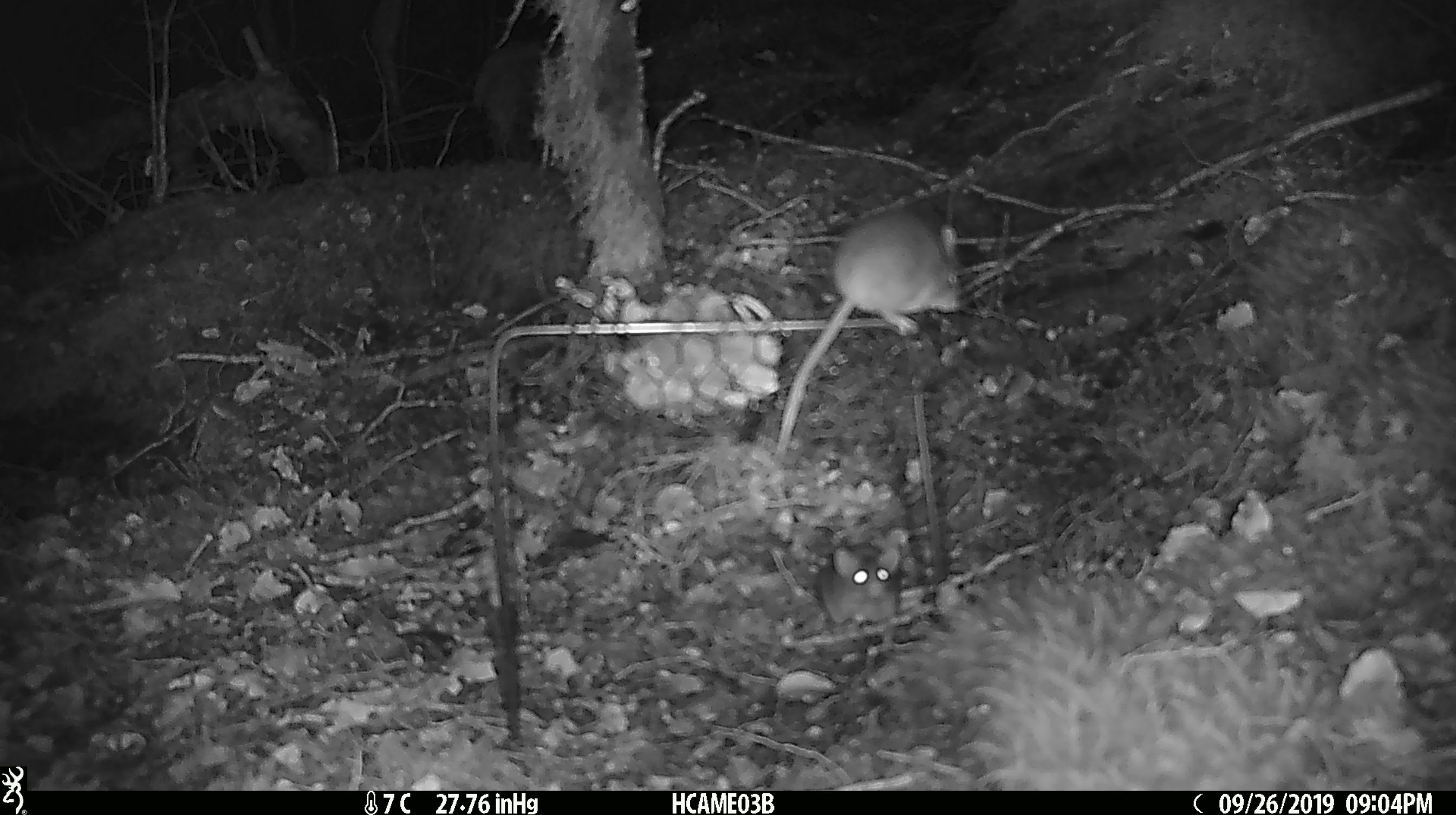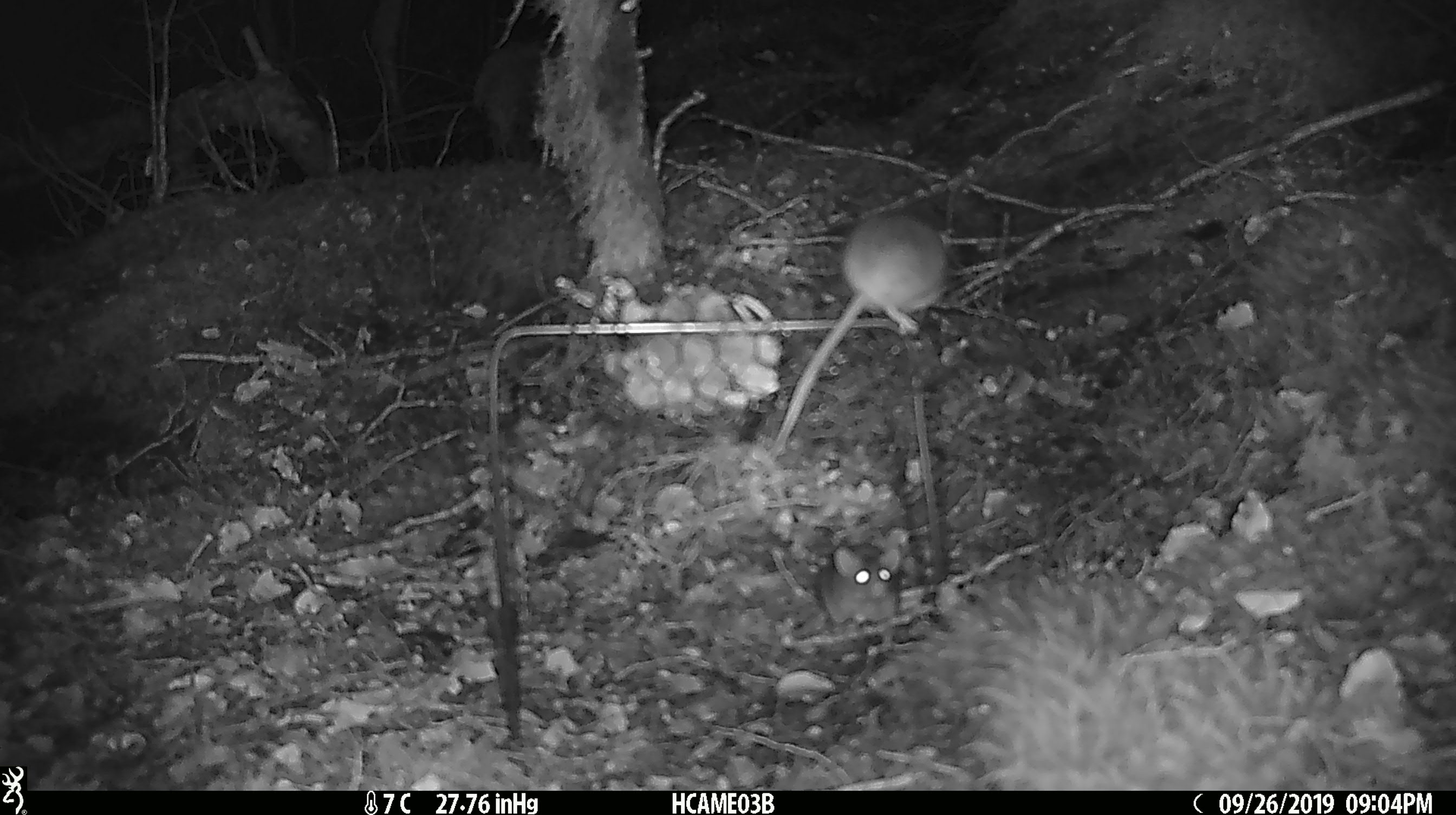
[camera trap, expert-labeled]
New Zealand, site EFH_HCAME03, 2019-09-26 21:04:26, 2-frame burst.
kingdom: Animalia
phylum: Chordata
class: Mammalia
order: Rodentia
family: Muridae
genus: Mus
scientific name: Mus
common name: mouse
Mouse (Mus).